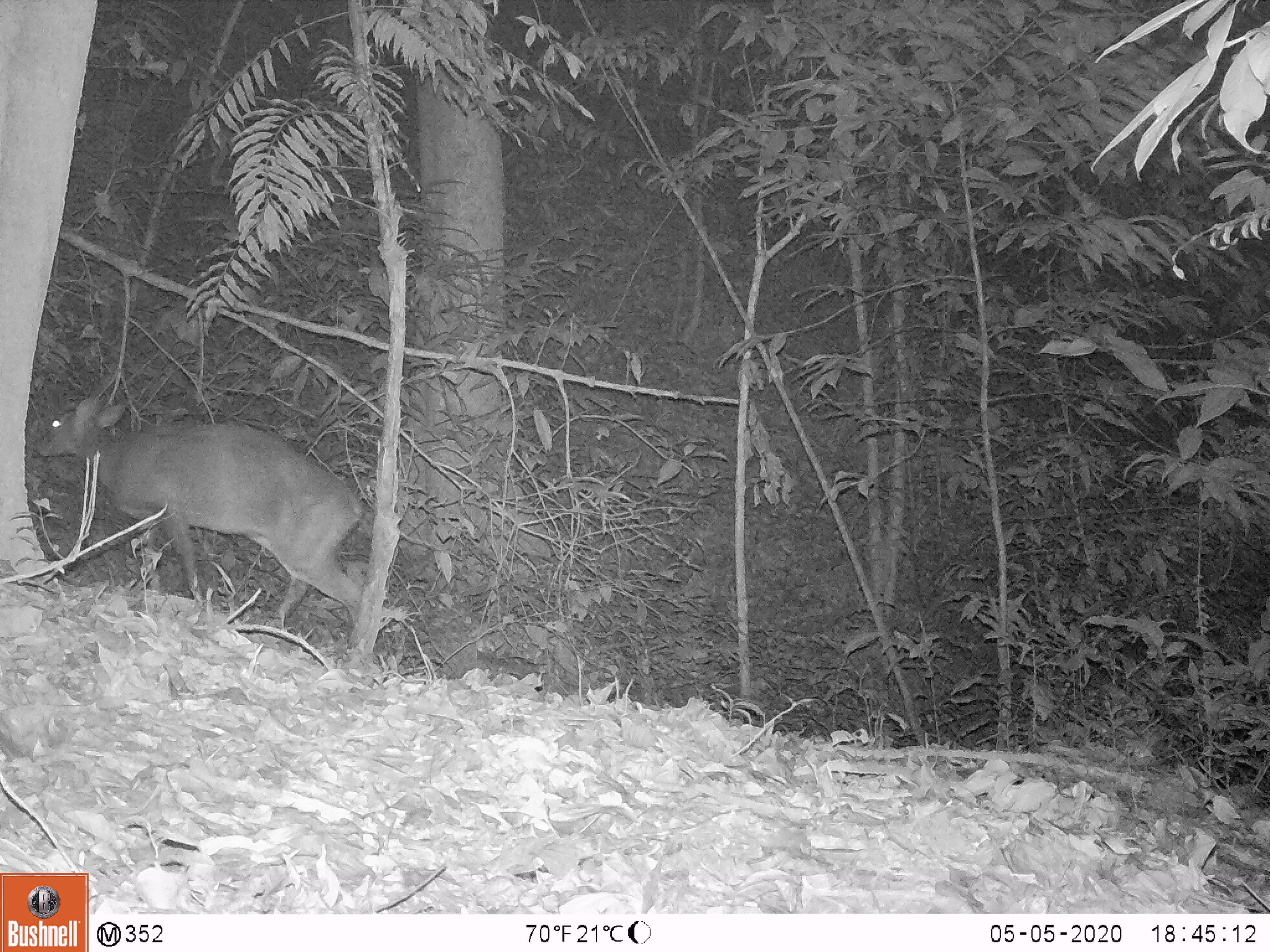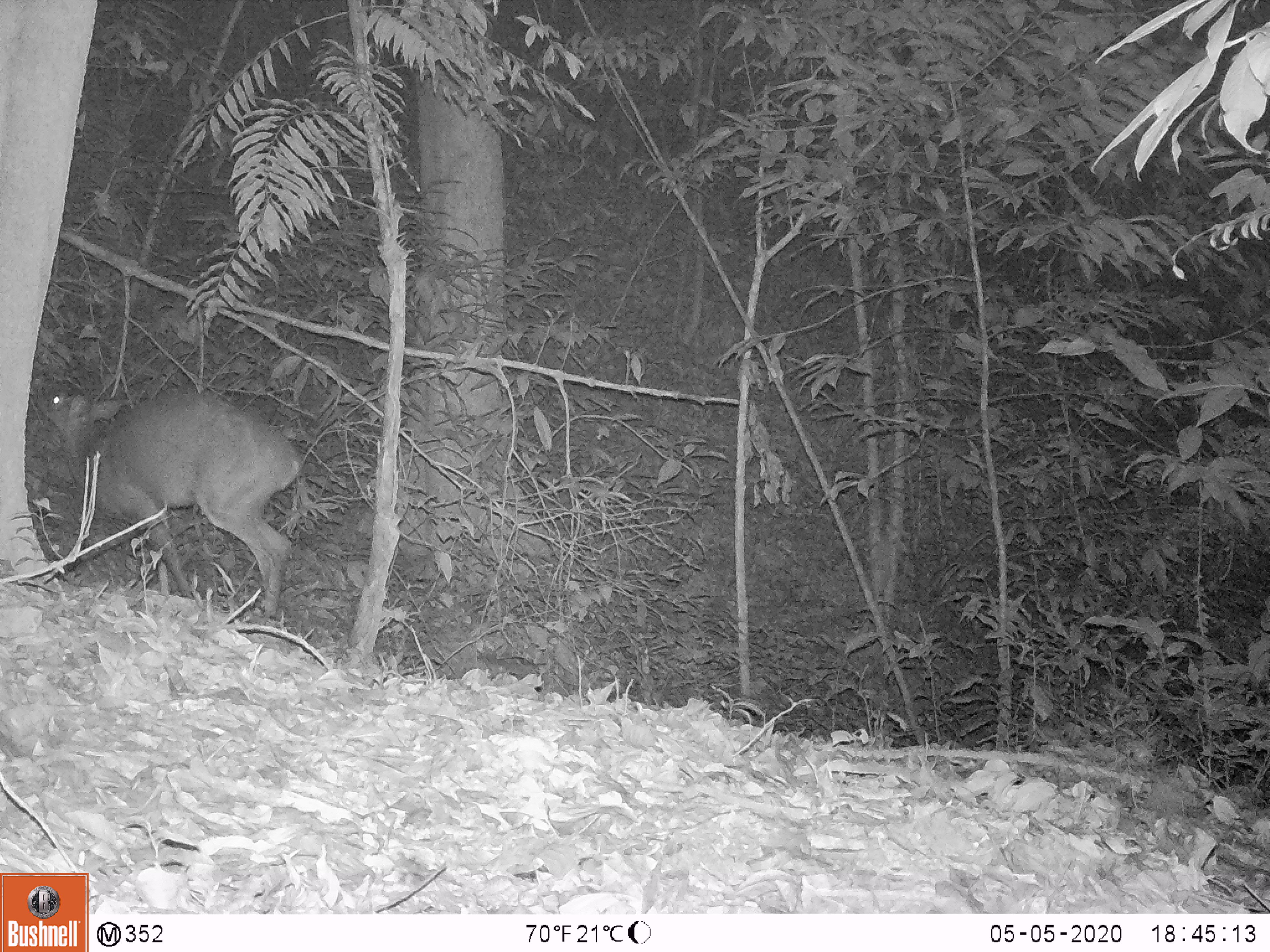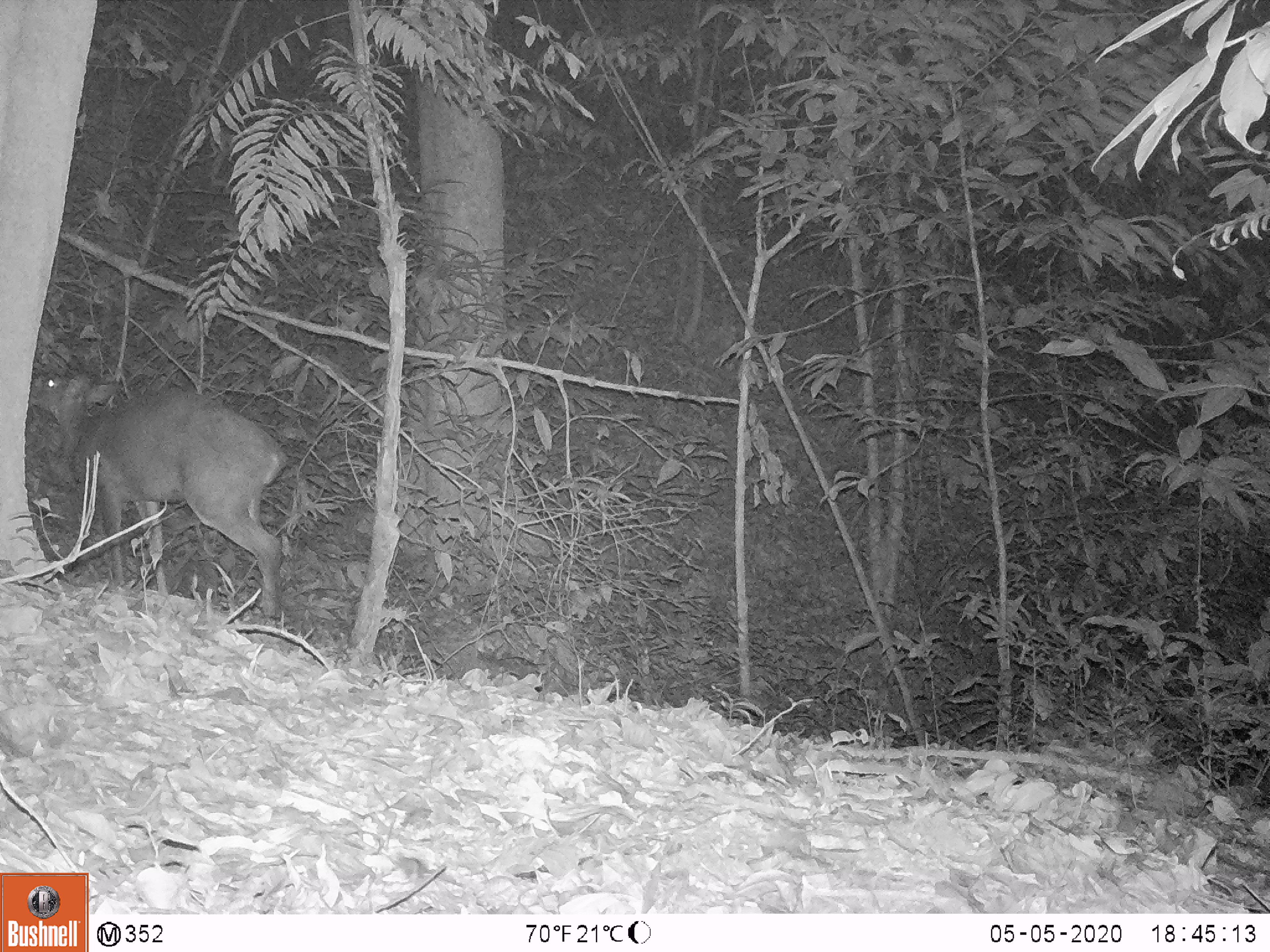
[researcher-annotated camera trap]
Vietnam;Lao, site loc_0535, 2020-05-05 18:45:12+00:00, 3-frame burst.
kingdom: Animalia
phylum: Chordata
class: Mammalia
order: Artiodactyla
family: Cervidae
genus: Muntiacus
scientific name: Muntiacus vuquangensis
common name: large-antlered muntjac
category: large antlered muntjac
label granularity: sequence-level